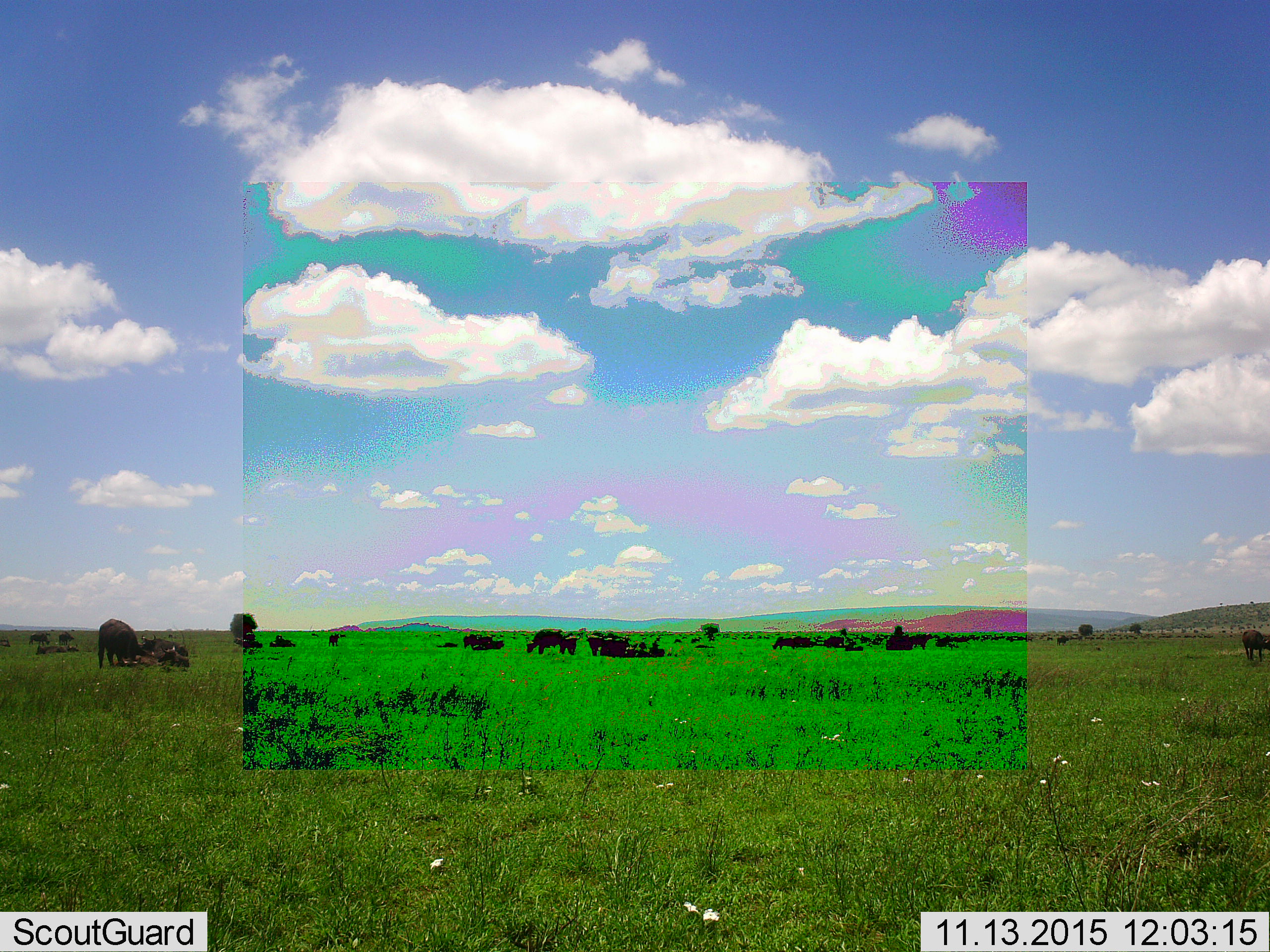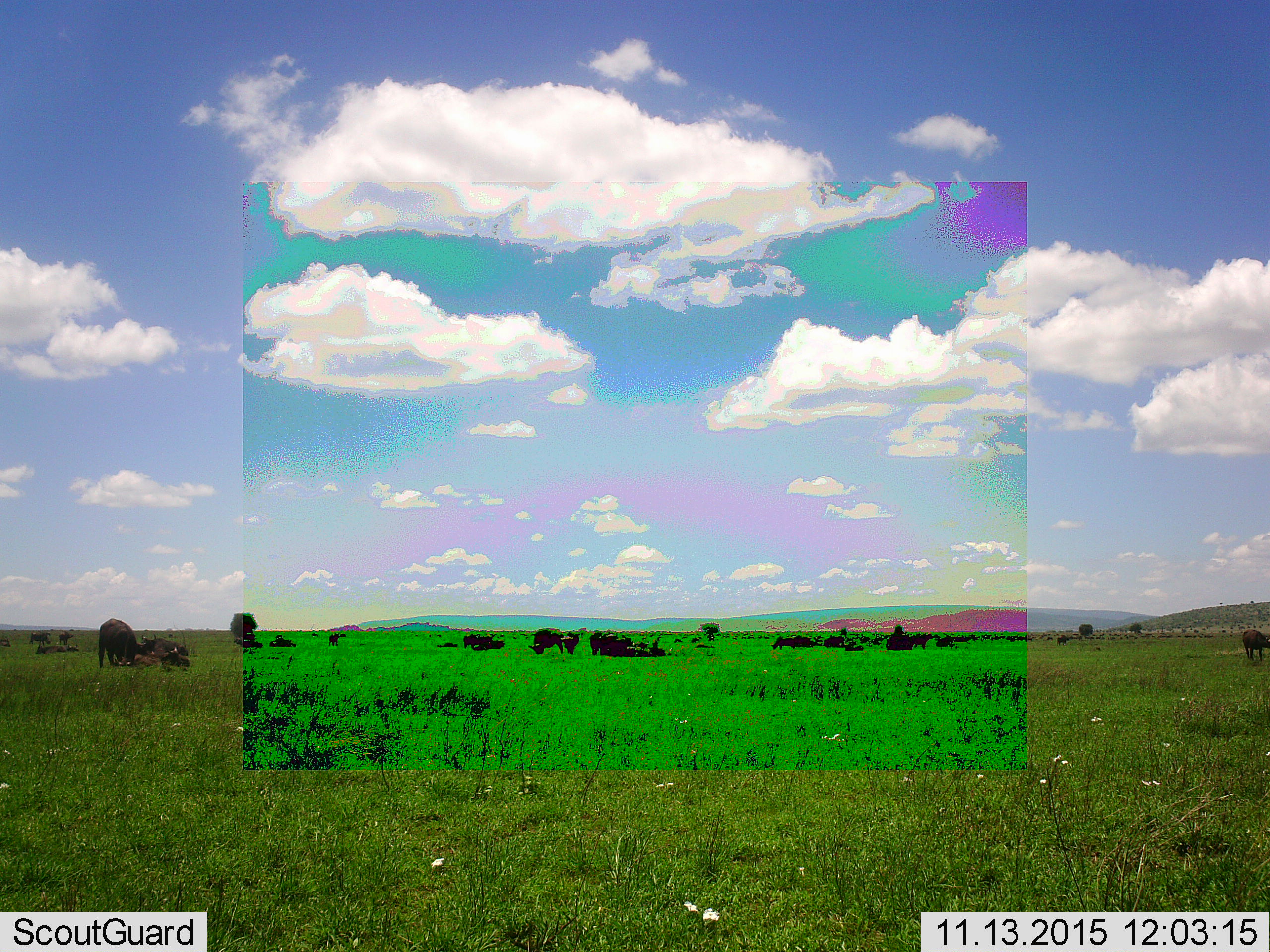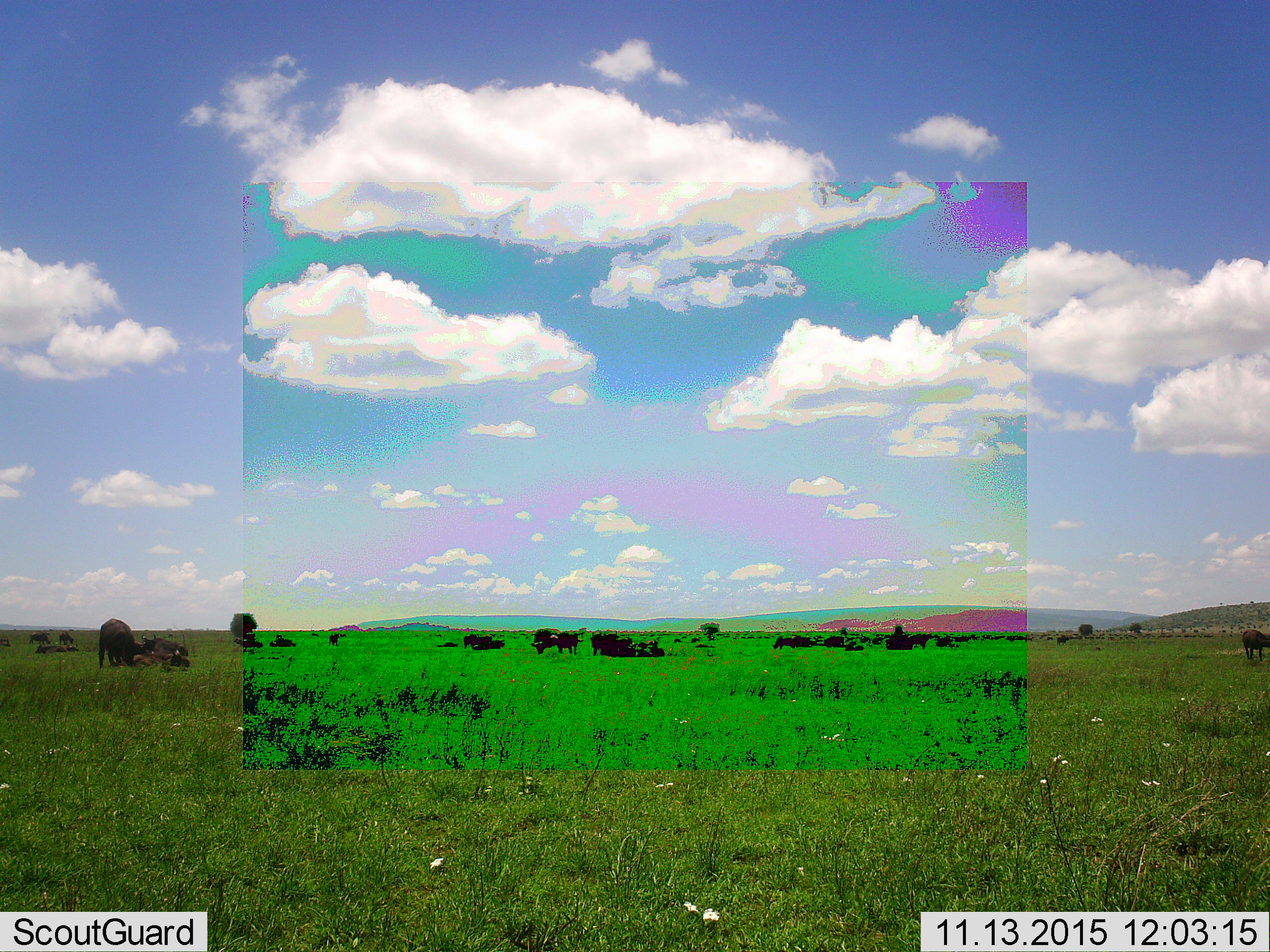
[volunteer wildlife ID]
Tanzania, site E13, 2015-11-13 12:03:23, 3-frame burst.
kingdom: Animalia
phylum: Chordata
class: Mammalia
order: Artiodactyla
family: Bovidae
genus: Syncerus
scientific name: Syncerus caffer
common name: cape buffalo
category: buffalo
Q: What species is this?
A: Buffalo (cape buffalo) (Syncerus caffer).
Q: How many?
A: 11-50.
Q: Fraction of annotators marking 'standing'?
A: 85%.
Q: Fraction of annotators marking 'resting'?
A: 69%.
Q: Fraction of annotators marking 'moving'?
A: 62%.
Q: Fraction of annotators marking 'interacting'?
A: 31%.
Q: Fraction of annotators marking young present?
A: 38%.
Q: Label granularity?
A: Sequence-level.